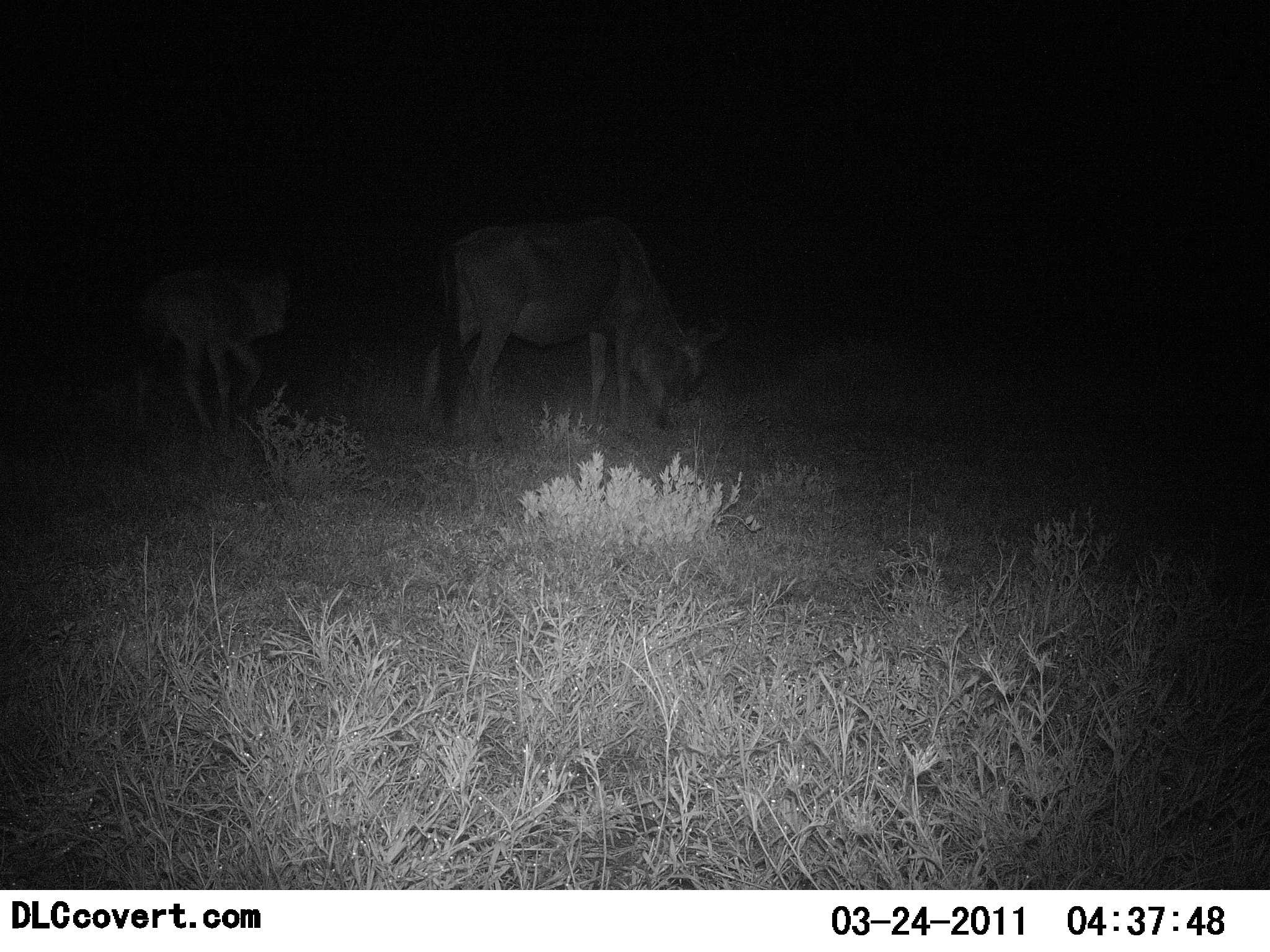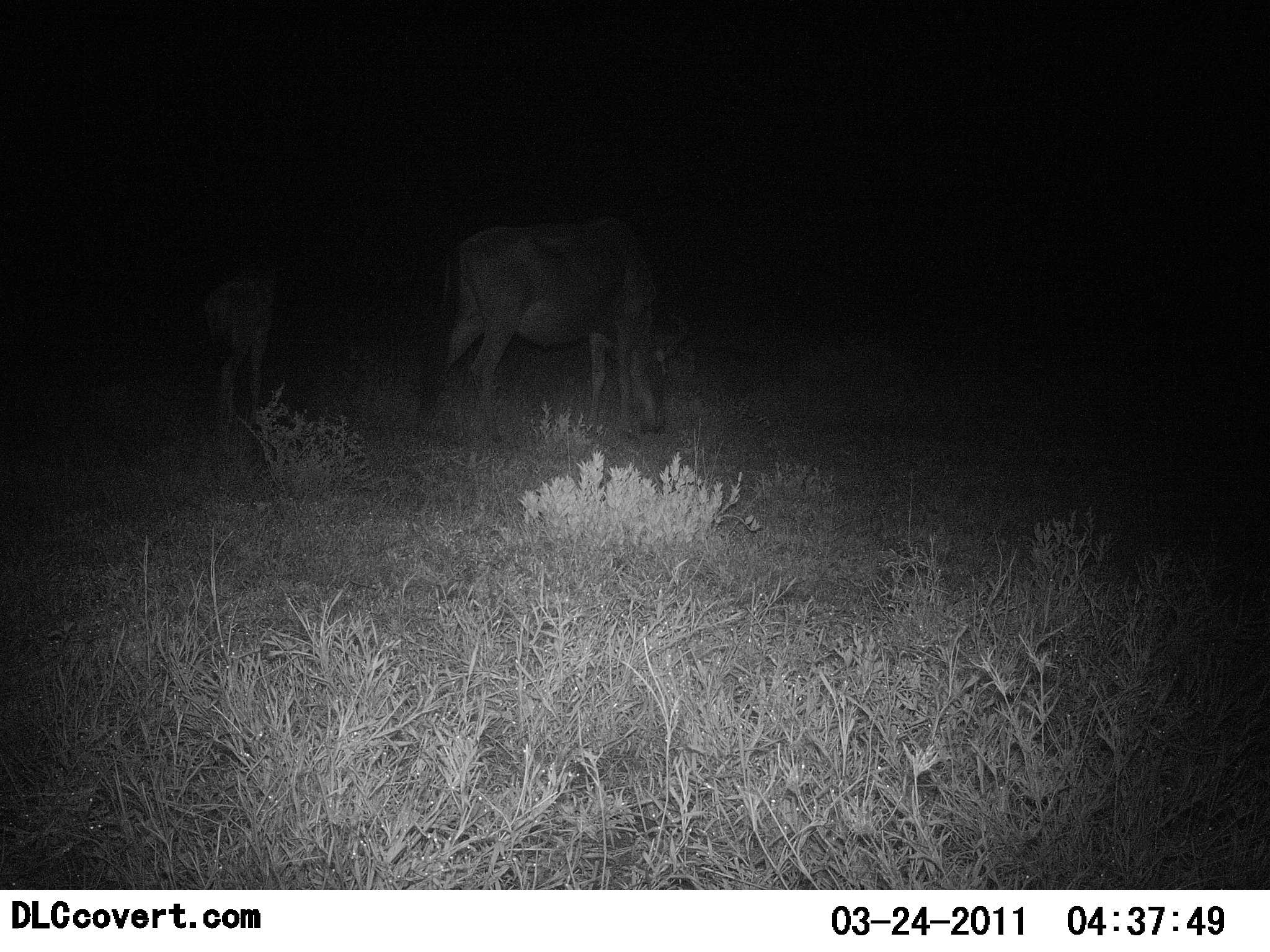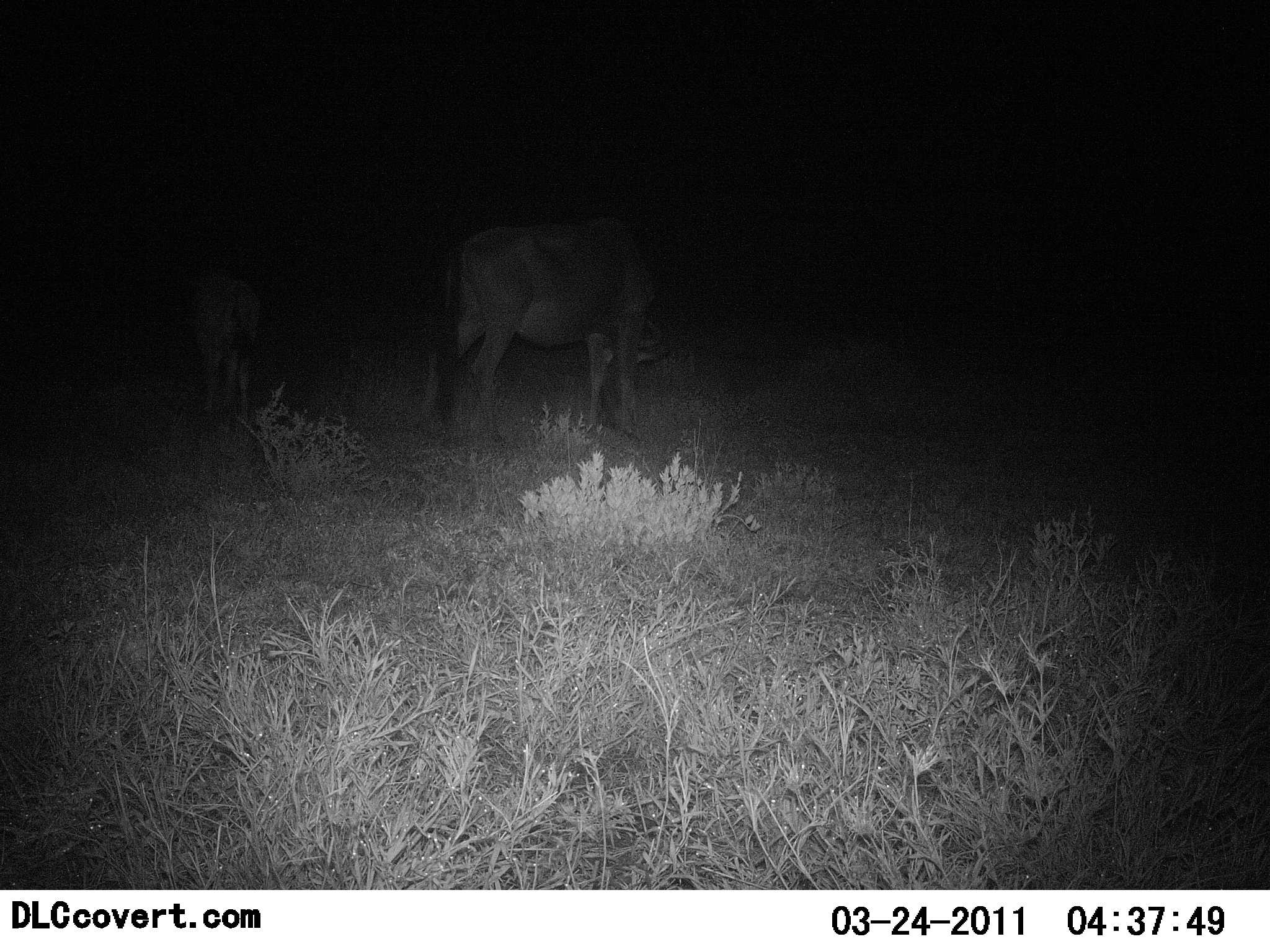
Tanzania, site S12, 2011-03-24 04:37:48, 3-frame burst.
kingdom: Animalia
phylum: Chordata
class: Mammalia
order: Artiodactyla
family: Bovidae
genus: Connochaetes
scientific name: Connochaetes taurinus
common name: blue wildebeest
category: wildebeest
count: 2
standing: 50%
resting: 0%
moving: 40%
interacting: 0%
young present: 70%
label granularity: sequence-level